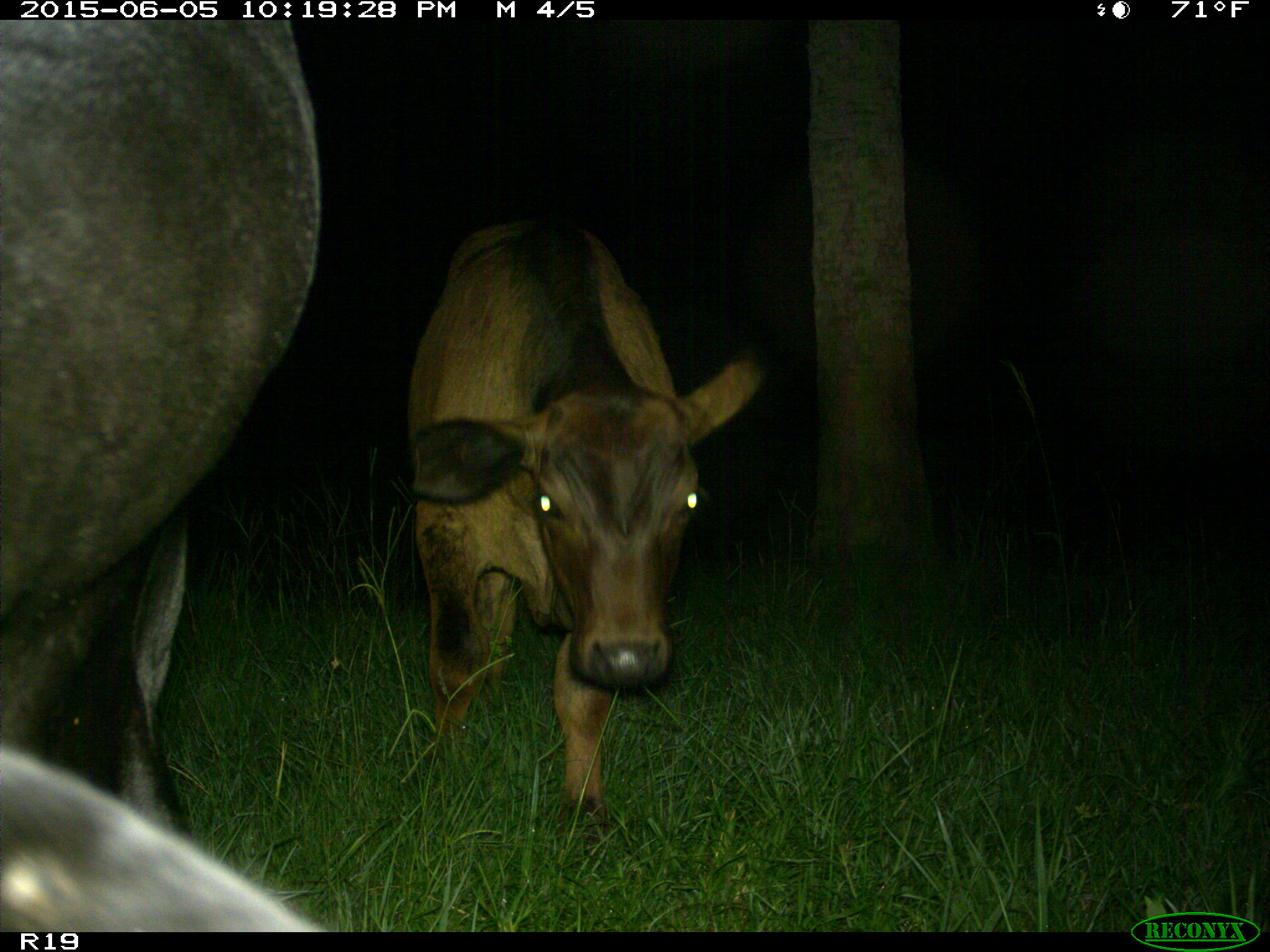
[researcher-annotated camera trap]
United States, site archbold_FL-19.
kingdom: Animalia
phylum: Chordata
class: Mammalia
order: Artiodactyla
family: Bovidae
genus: Bos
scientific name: Bos taurus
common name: domestic cow